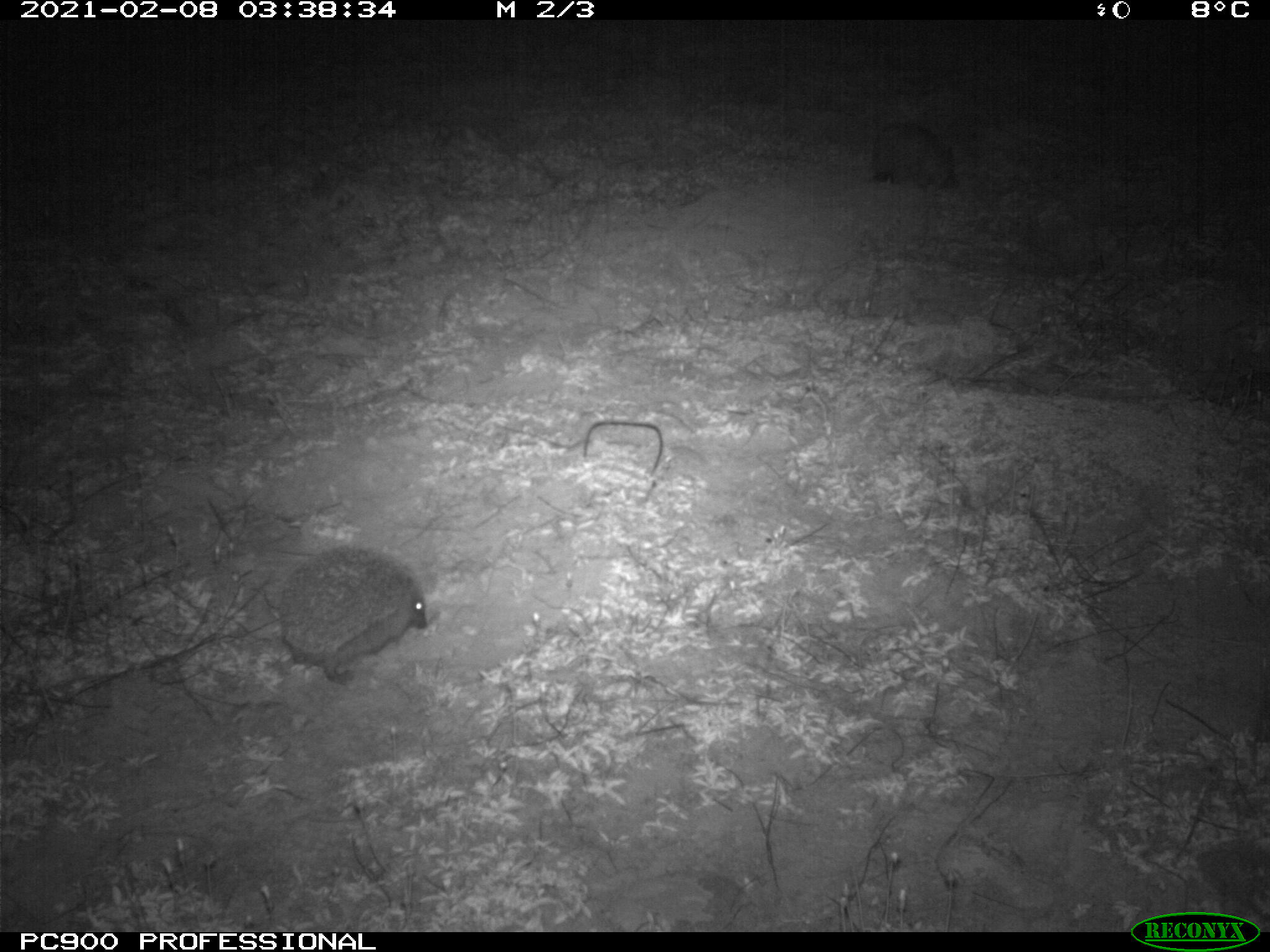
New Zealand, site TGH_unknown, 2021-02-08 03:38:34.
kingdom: Animalia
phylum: Chordata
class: Mammalia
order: Eulipotyphla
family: Erinaceidae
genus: Erinaceus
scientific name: Erinaceus europaeus europaeus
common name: european hedgehog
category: hedgehog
Hedgehog (european hedgehog) (Erinaceus europaeus europaeus).